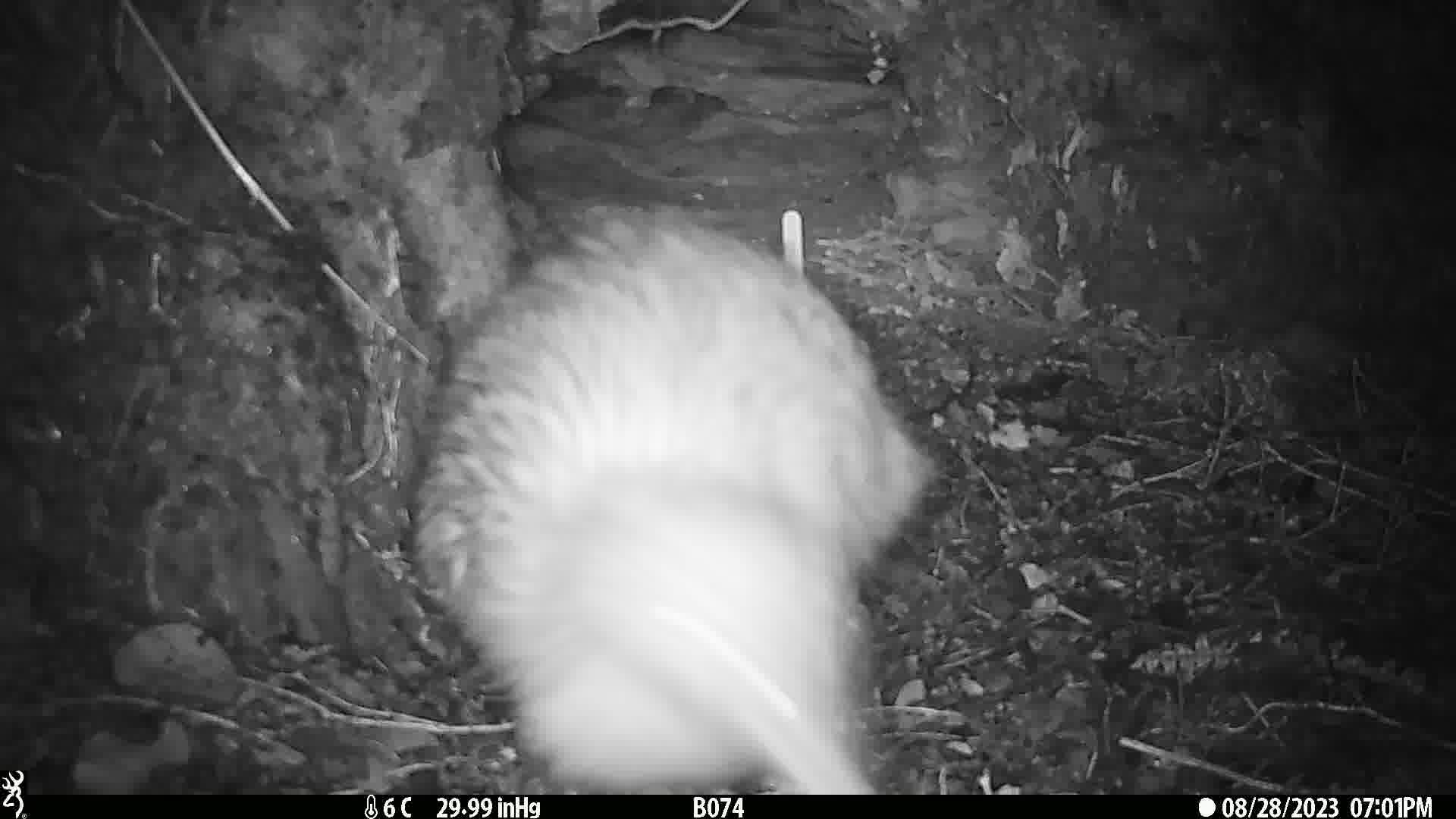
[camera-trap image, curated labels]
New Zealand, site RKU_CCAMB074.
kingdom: Animalia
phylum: Chordata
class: Aves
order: Apterygiformes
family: Apterygidae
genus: Apteryx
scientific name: Apteryx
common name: kiwi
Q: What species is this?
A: Kiwi (Apteryx).